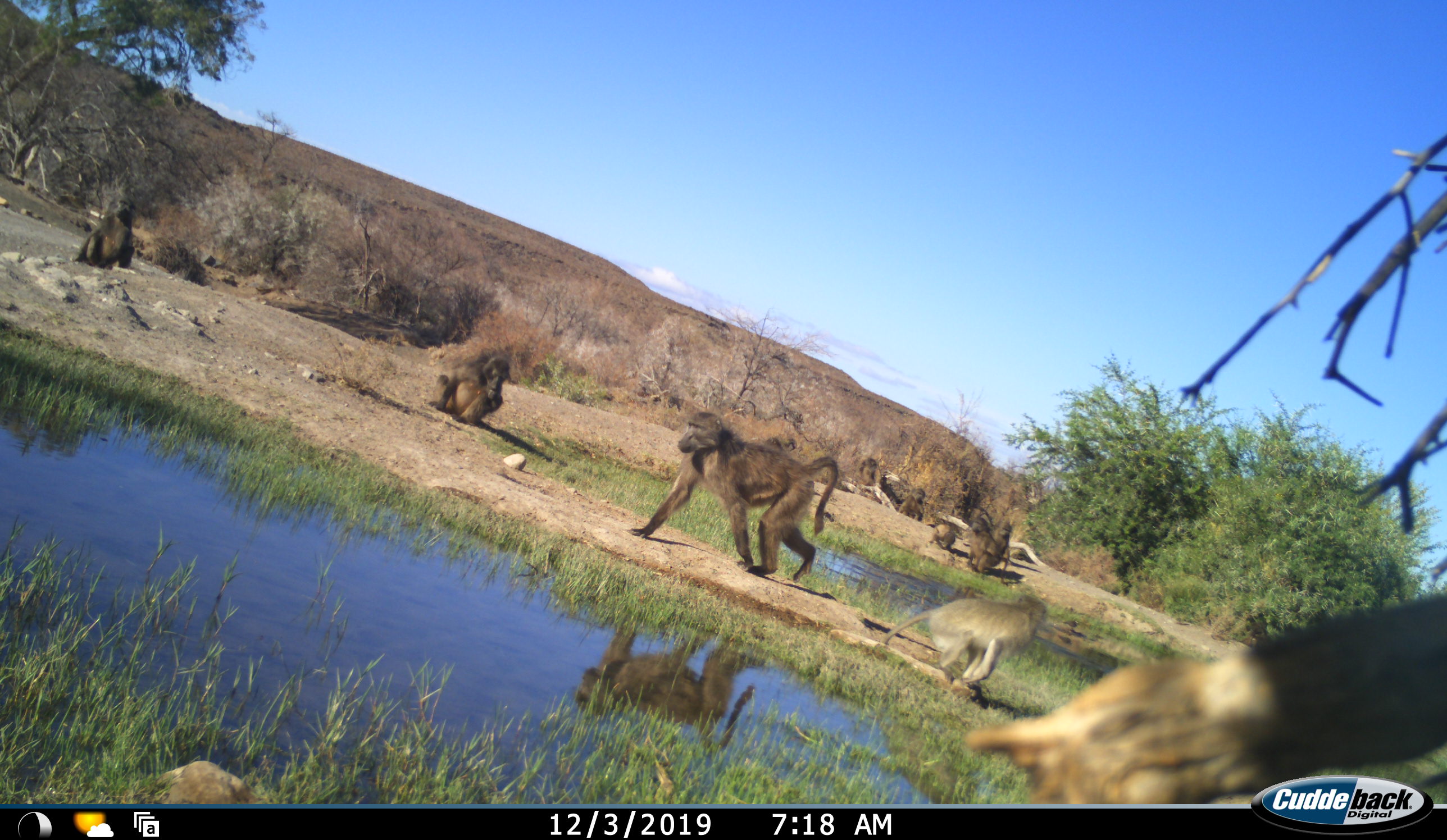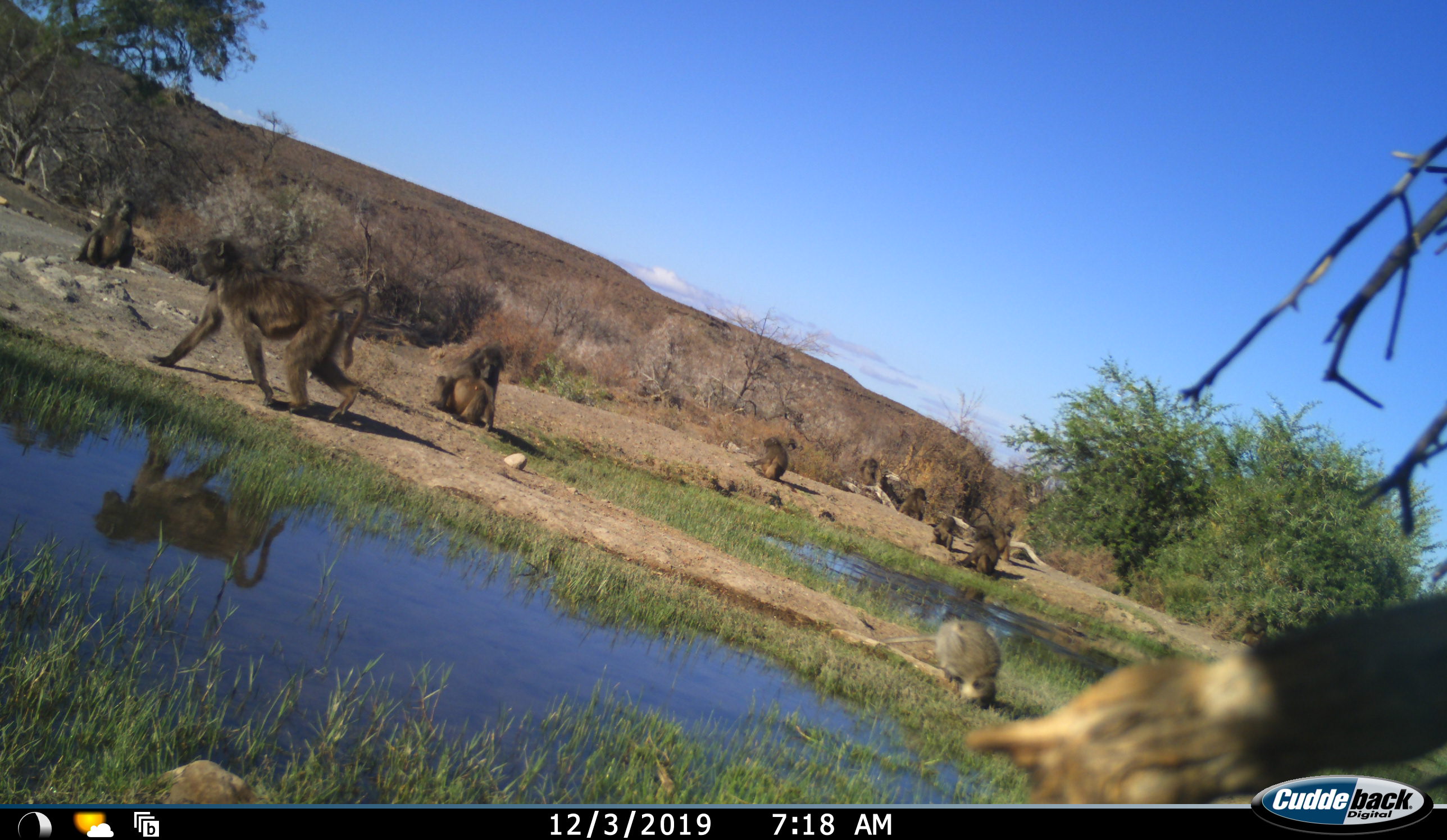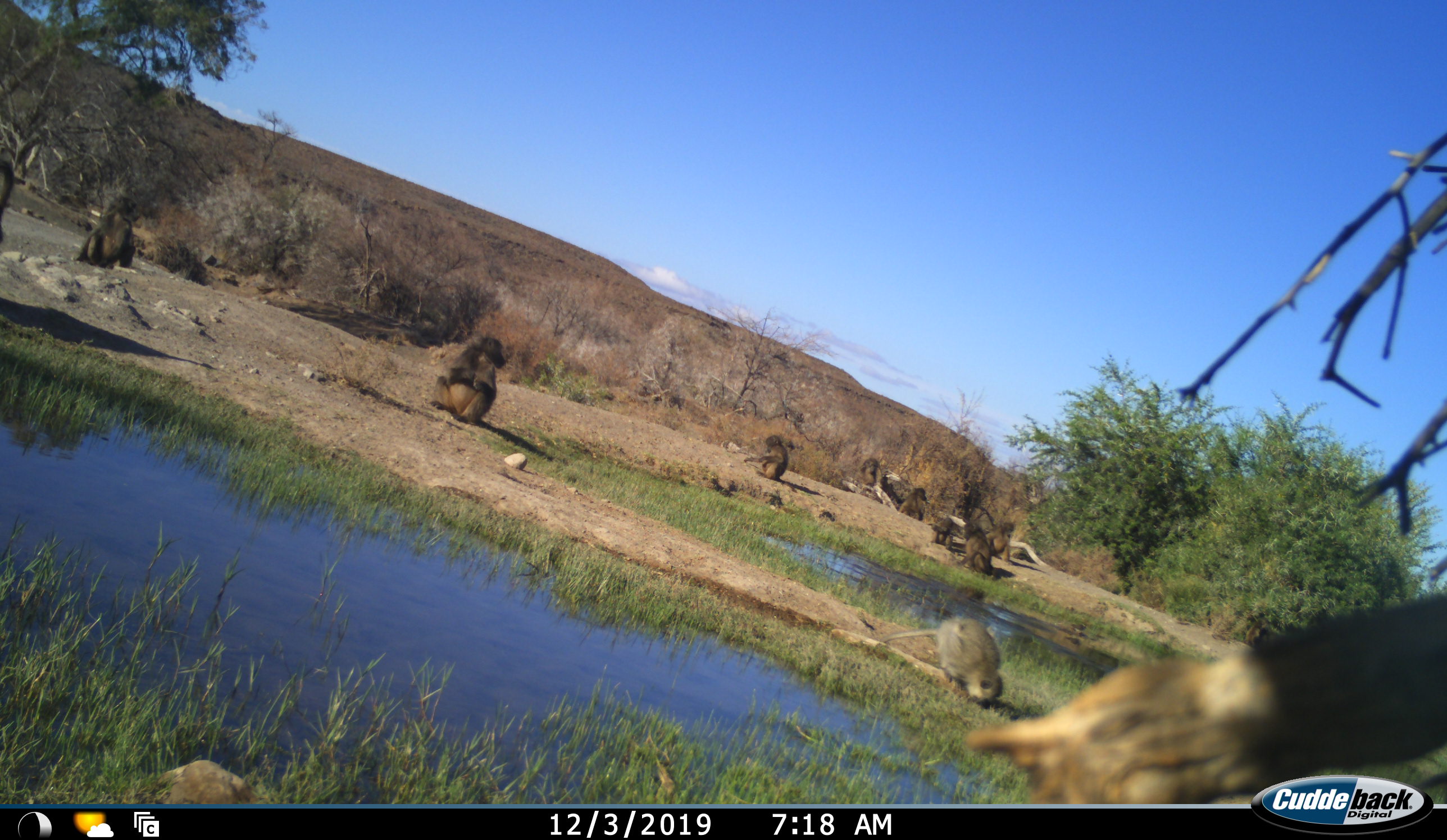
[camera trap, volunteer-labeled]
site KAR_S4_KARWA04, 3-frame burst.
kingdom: Animalia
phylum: Chordata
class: Mammalia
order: Primates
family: Cercopithecidae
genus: Papio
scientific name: Papio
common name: baboon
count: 10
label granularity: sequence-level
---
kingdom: Animalia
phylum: Chordata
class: Mammalia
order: Primates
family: Cercopithecidae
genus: Chlorocebus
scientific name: Chlorocebus pygerythrus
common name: vervet monkey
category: monkeyvervet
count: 1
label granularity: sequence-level